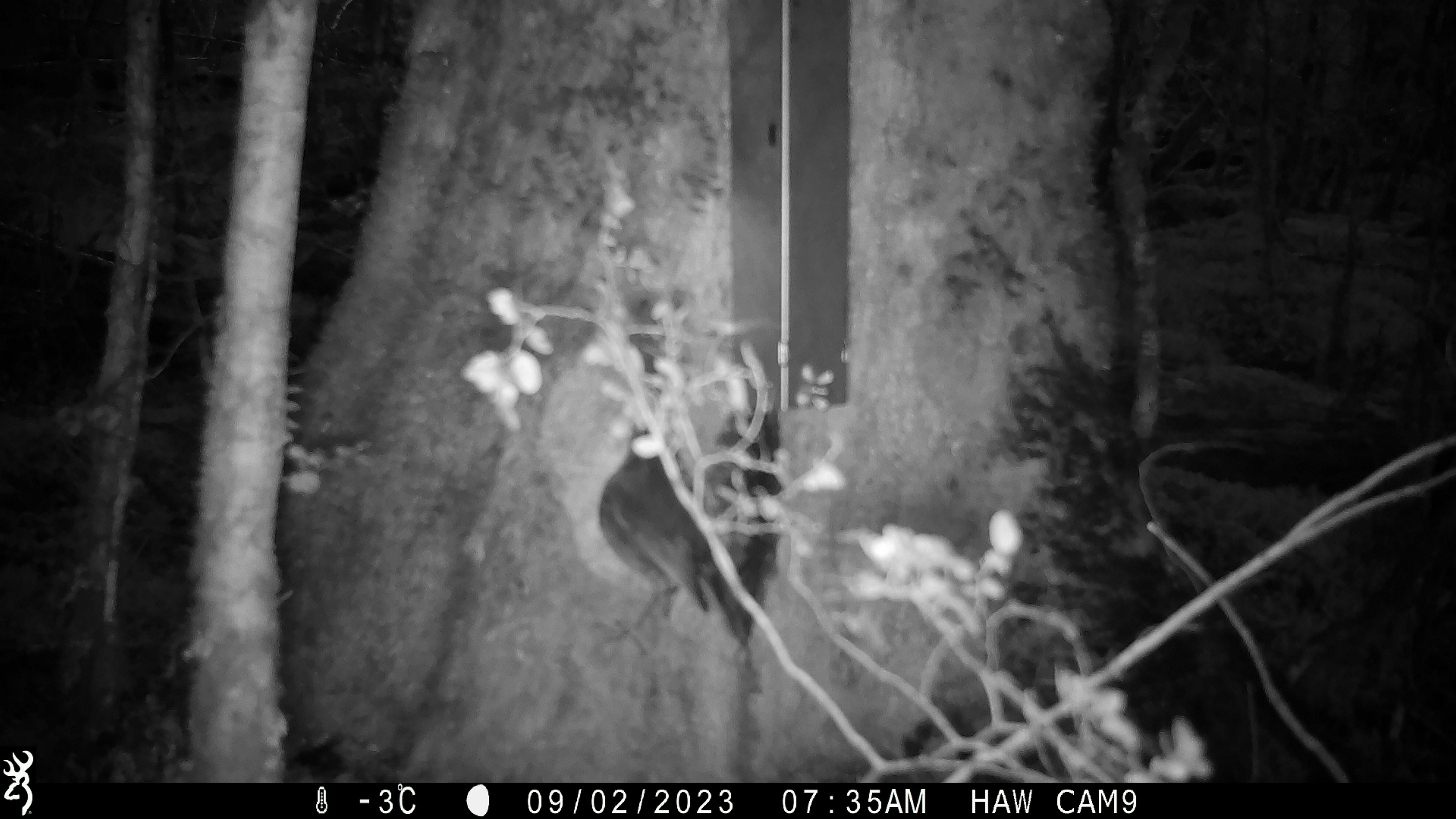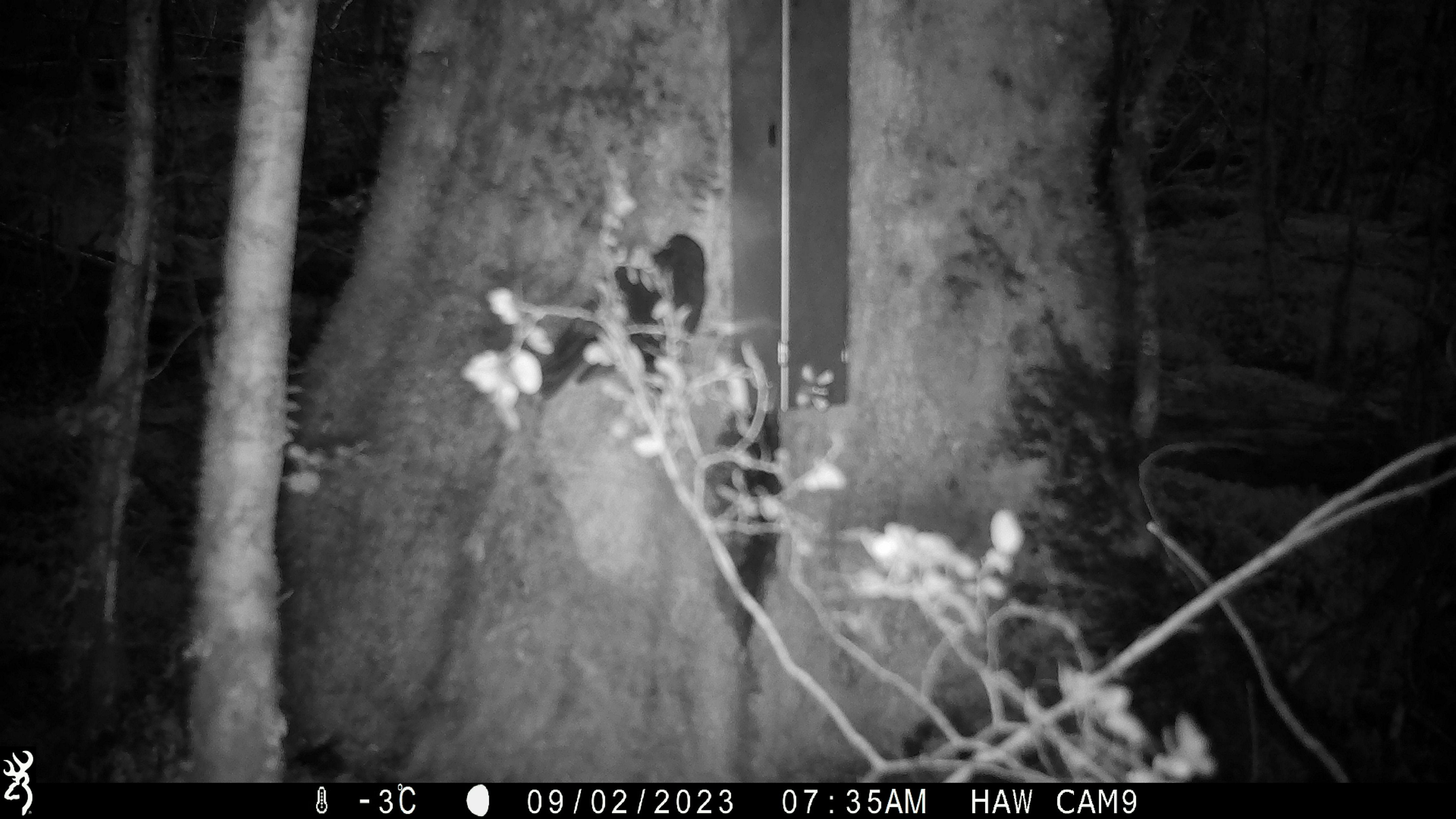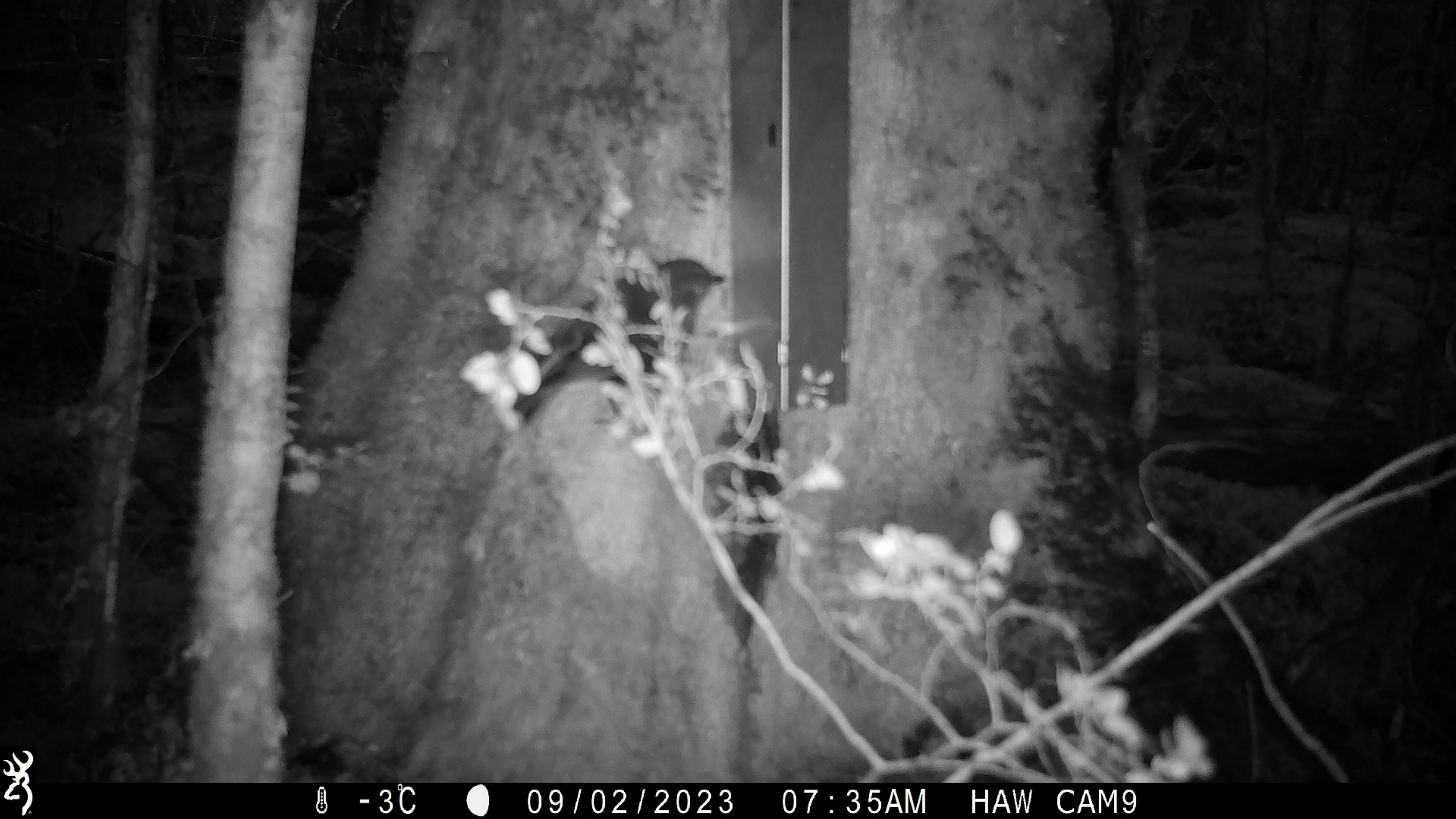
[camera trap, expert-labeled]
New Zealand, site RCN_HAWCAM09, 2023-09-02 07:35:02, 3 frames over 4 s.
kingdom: Animalia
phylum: Chordata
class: Aves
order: Passeriformes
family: Petroicidae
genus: Petroica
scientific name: Petroica australis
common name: new zealand robin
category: robin